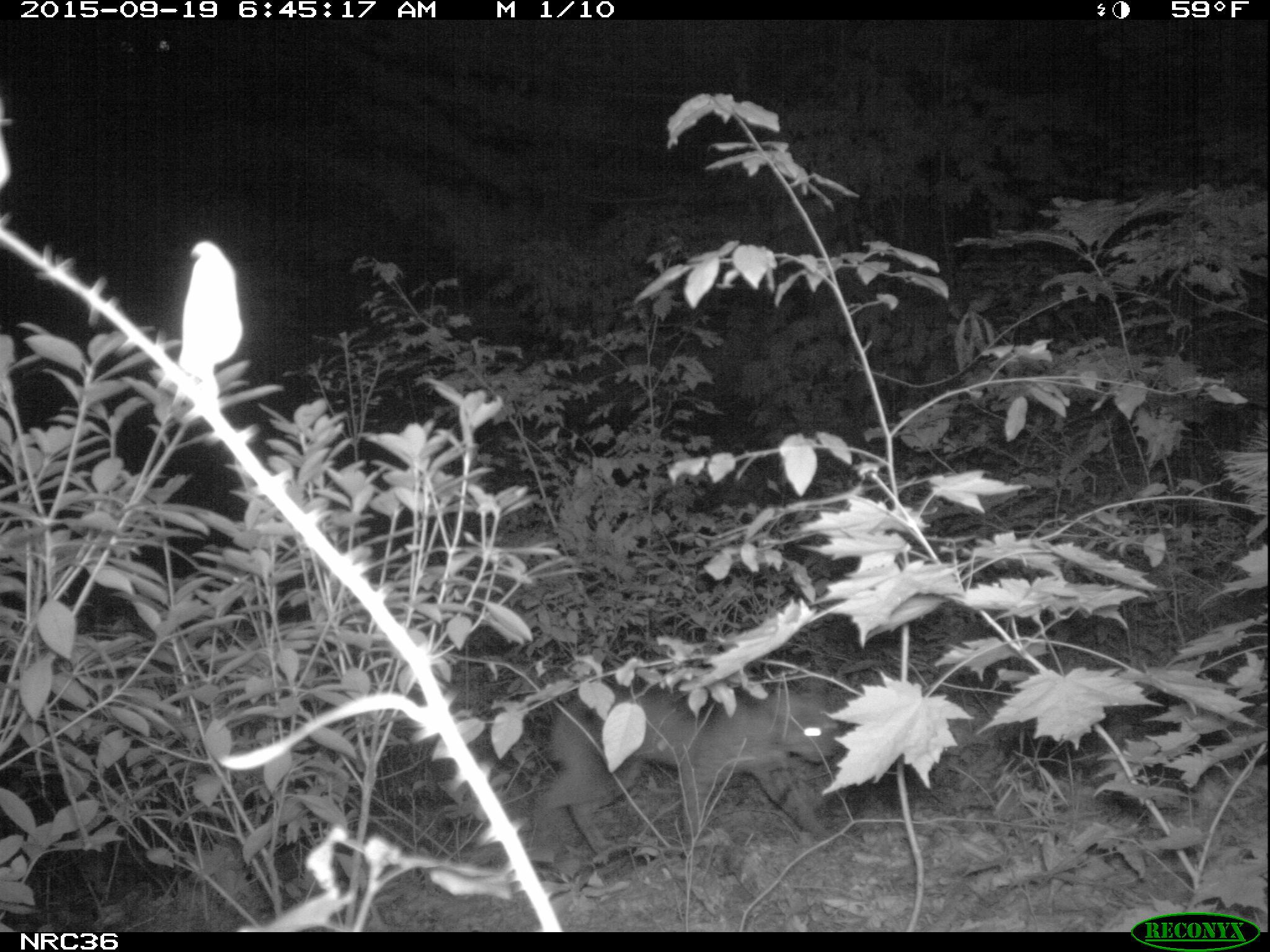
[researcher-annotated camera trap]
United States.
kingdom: Animalia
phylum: Chordata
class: Mammalia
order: Carnivora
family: Felidae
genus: Lynx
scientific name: Lynx rufus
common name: bobcat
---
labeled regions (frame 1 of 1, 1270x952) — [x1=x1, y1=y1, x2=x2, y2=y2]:
Bobcat: [x1=510, y1=670, x2=848, y2=859]